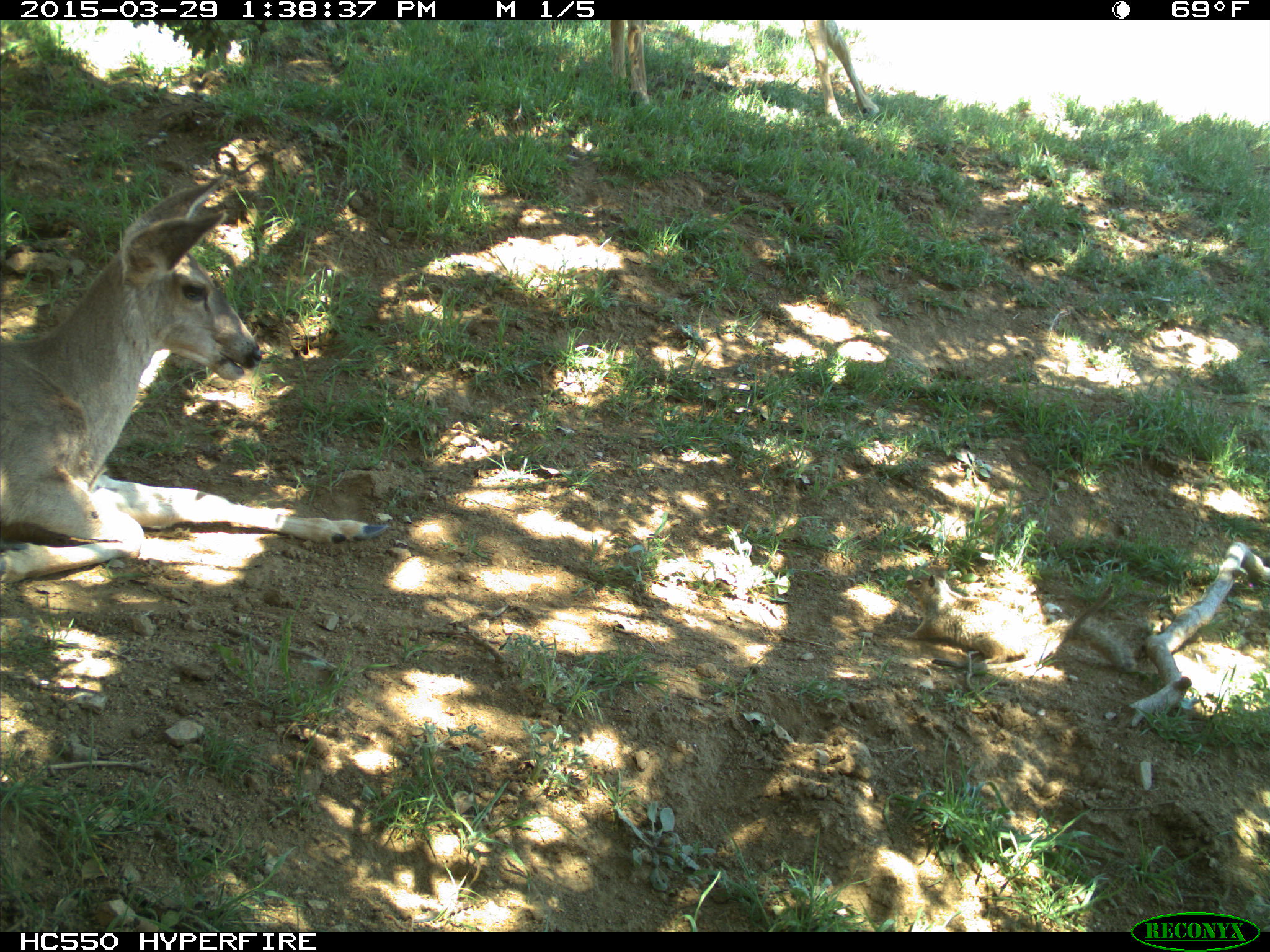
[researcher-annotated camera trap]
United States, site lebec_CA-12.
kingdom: Animalia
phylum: Chordata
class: Mammalia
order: Artiodactyla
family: Cervidae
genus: Odocoileus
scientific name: Odocoileus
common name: deer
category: unidentified deer